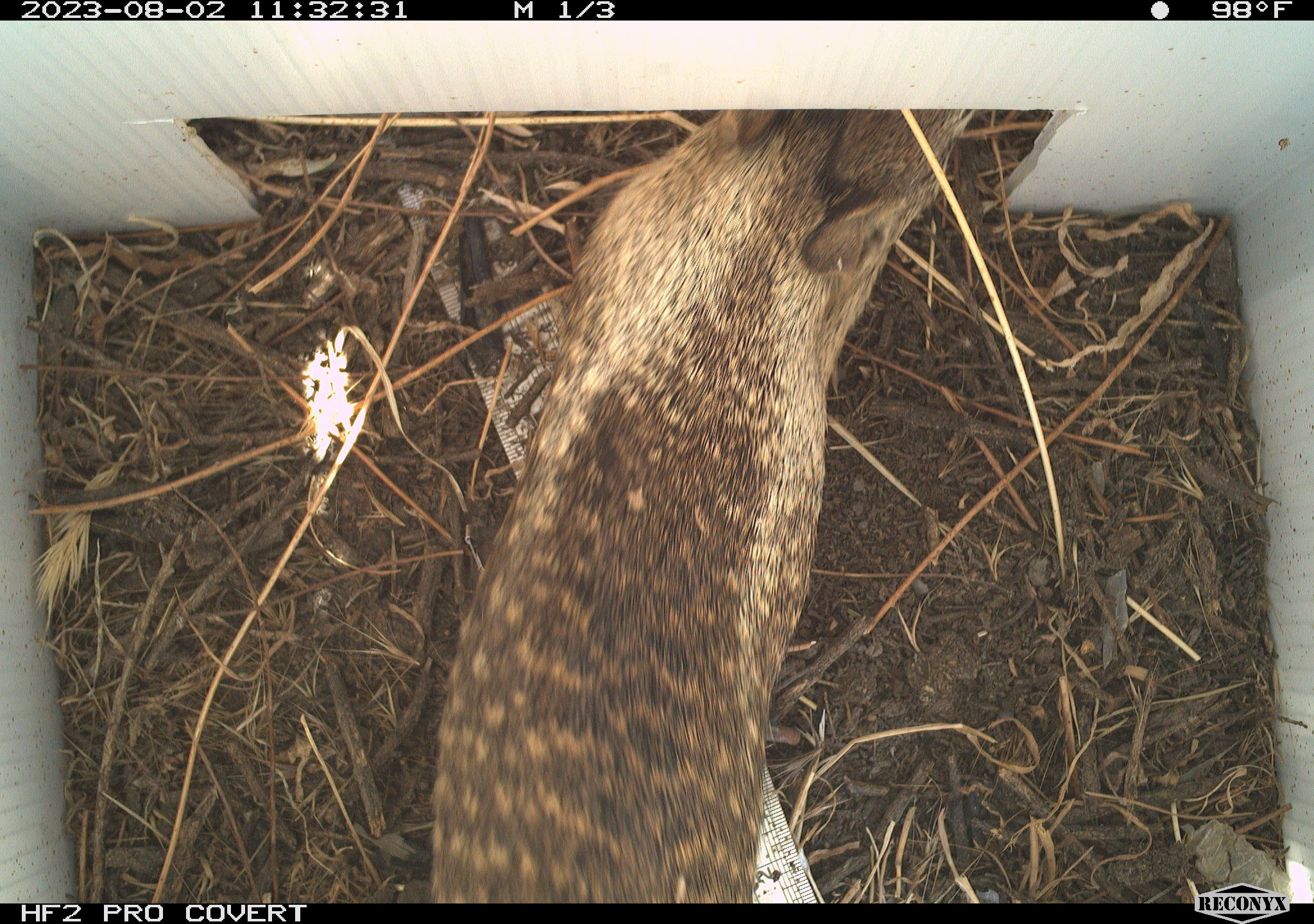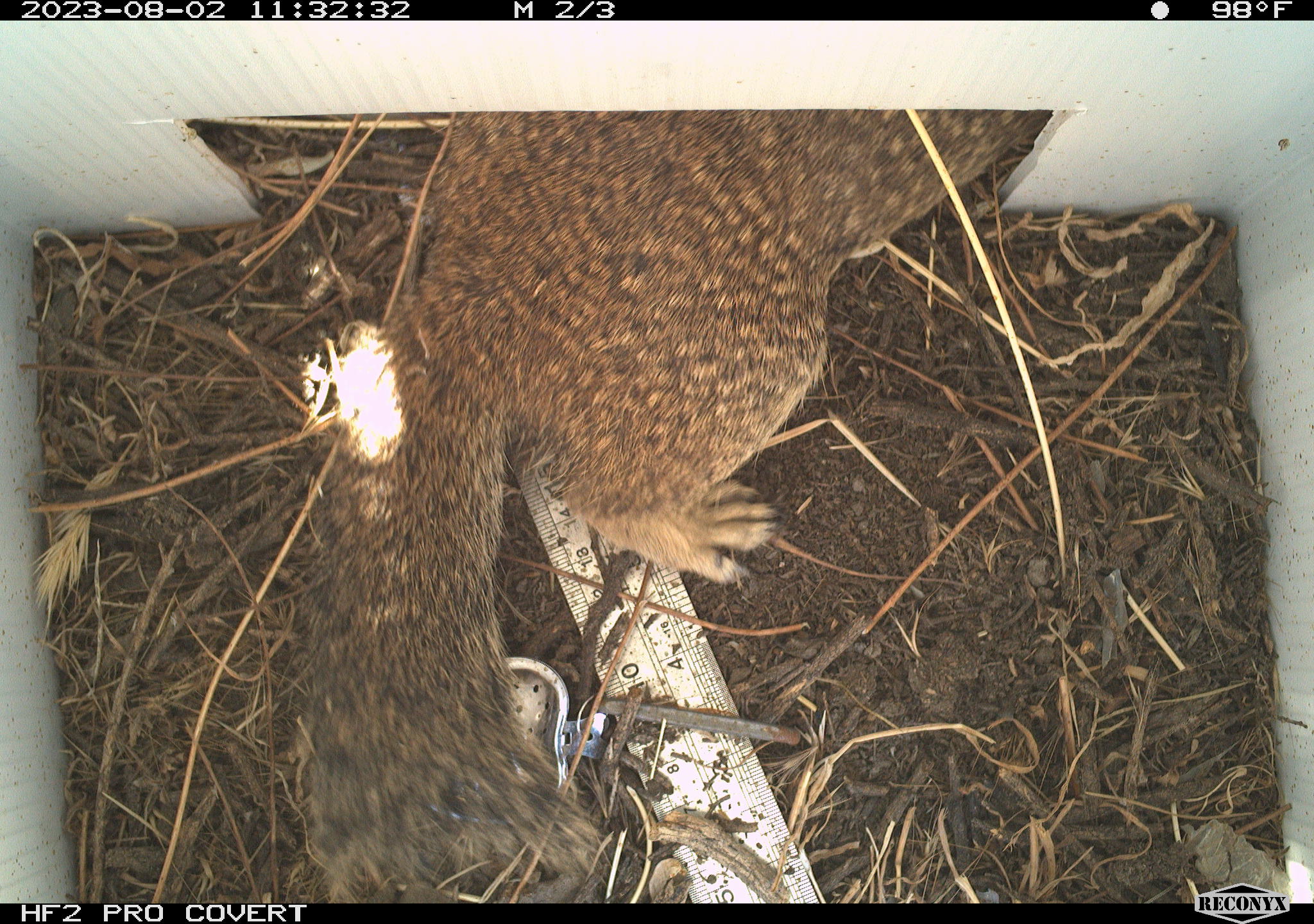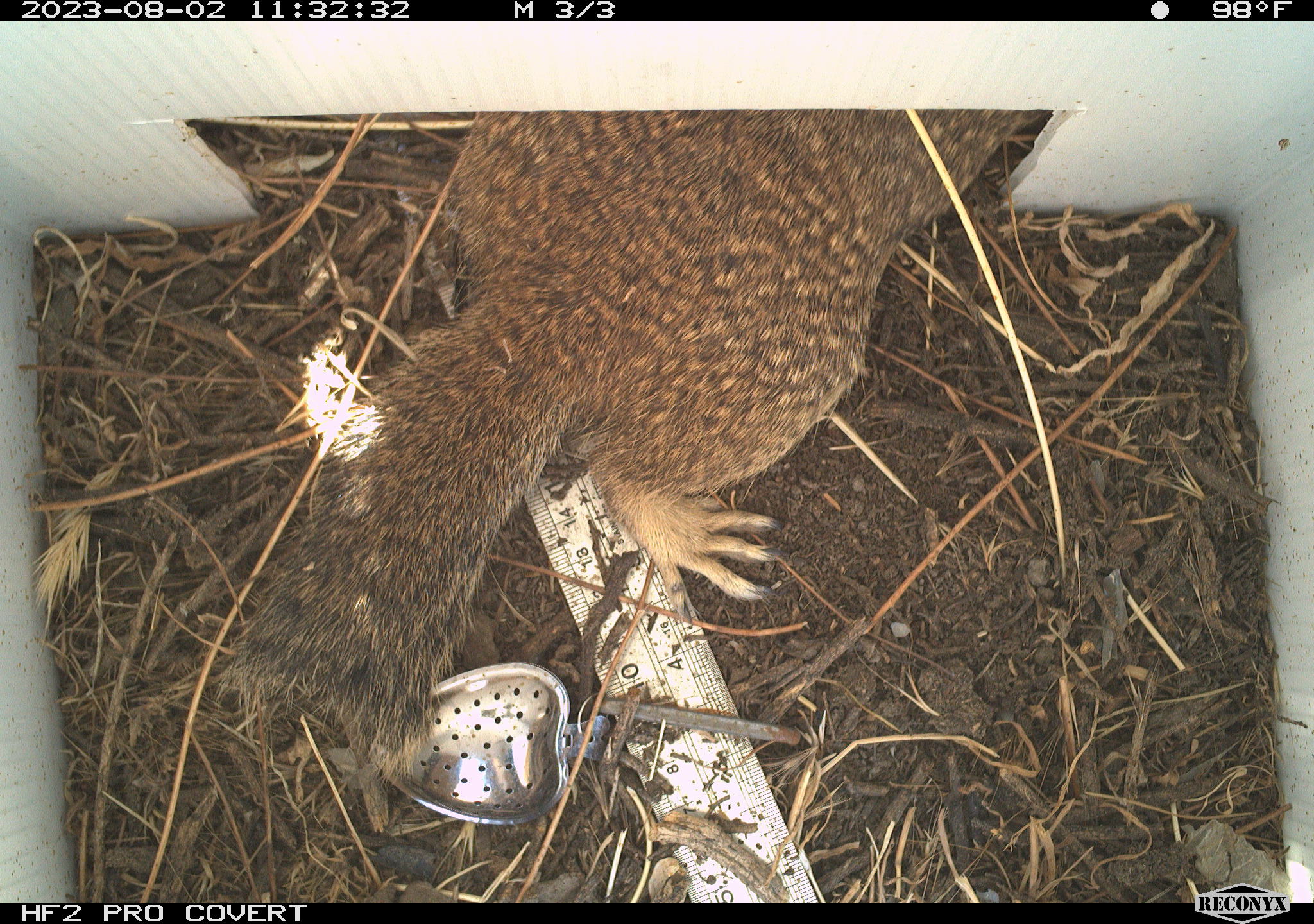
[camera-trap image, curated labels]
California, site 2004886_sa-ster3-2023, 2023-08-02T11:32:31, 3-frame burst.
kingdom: Animalia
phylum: Chordata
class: Mammalia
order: Rodentia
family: Sciuridae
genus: Otospermophilus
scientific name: Otospermophilus beecheyi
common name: california ground squirrel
California ground squirrel (Otospermophilus beecheyi).